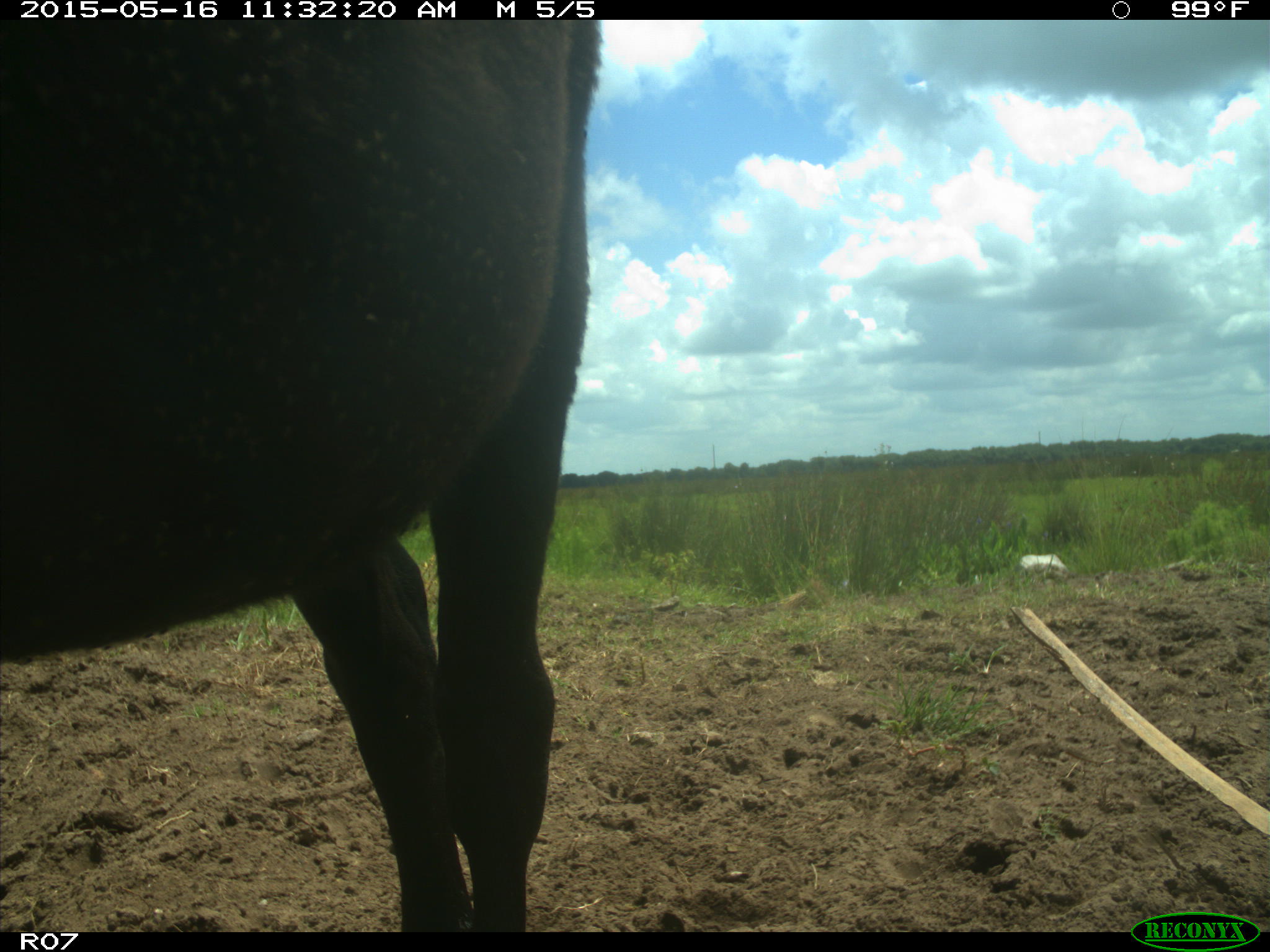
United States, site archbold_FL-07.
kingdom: Animalia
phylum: Chordata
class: Mammalia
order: Artiodactyla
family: Bovidae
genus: Bos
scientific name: Bos taurus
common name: domestic cow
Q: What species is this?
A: Bos taurus (domestic cow).